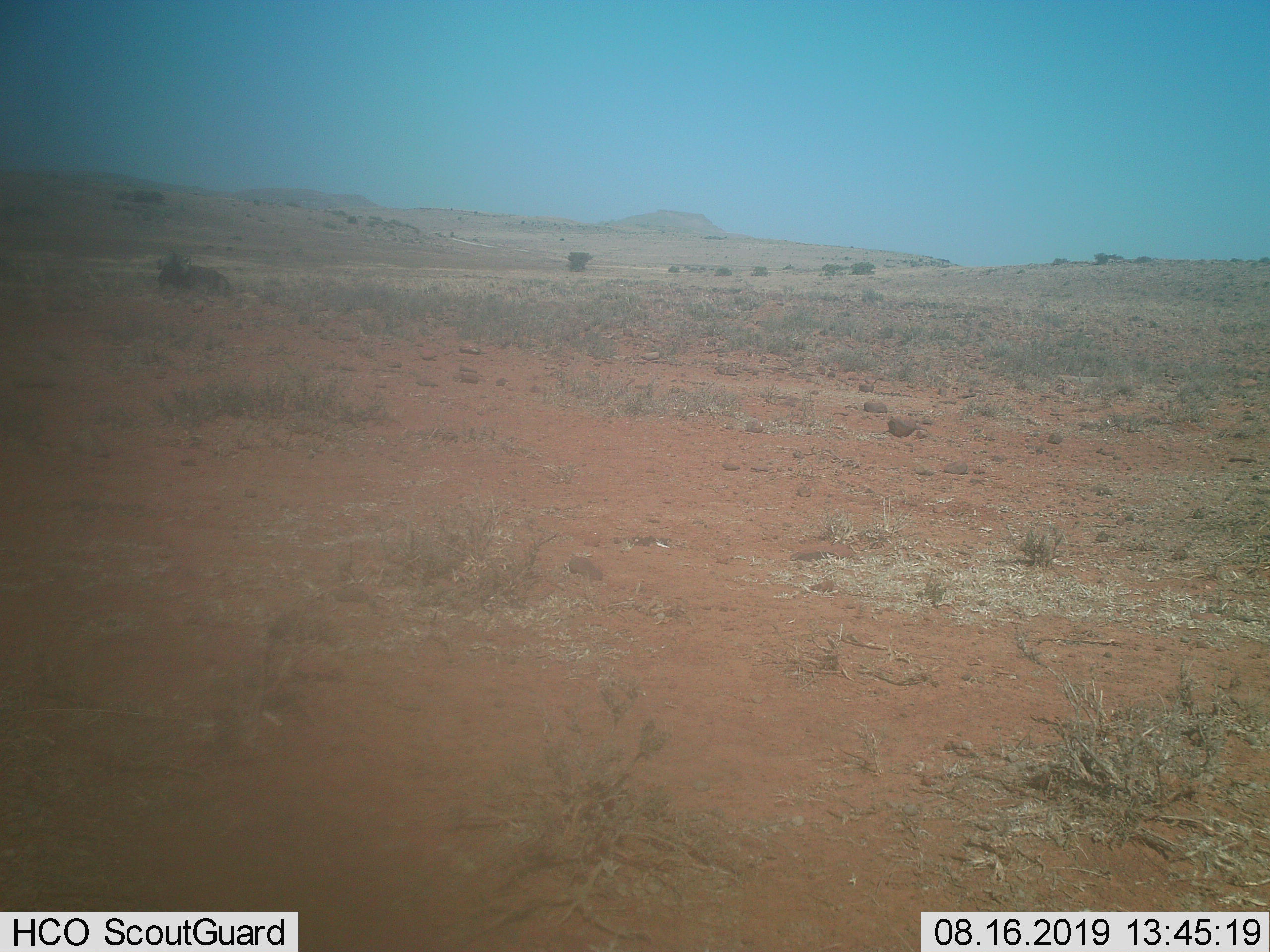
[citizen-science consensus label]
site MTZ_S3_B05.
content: unidentified animal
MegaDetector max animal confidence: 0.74